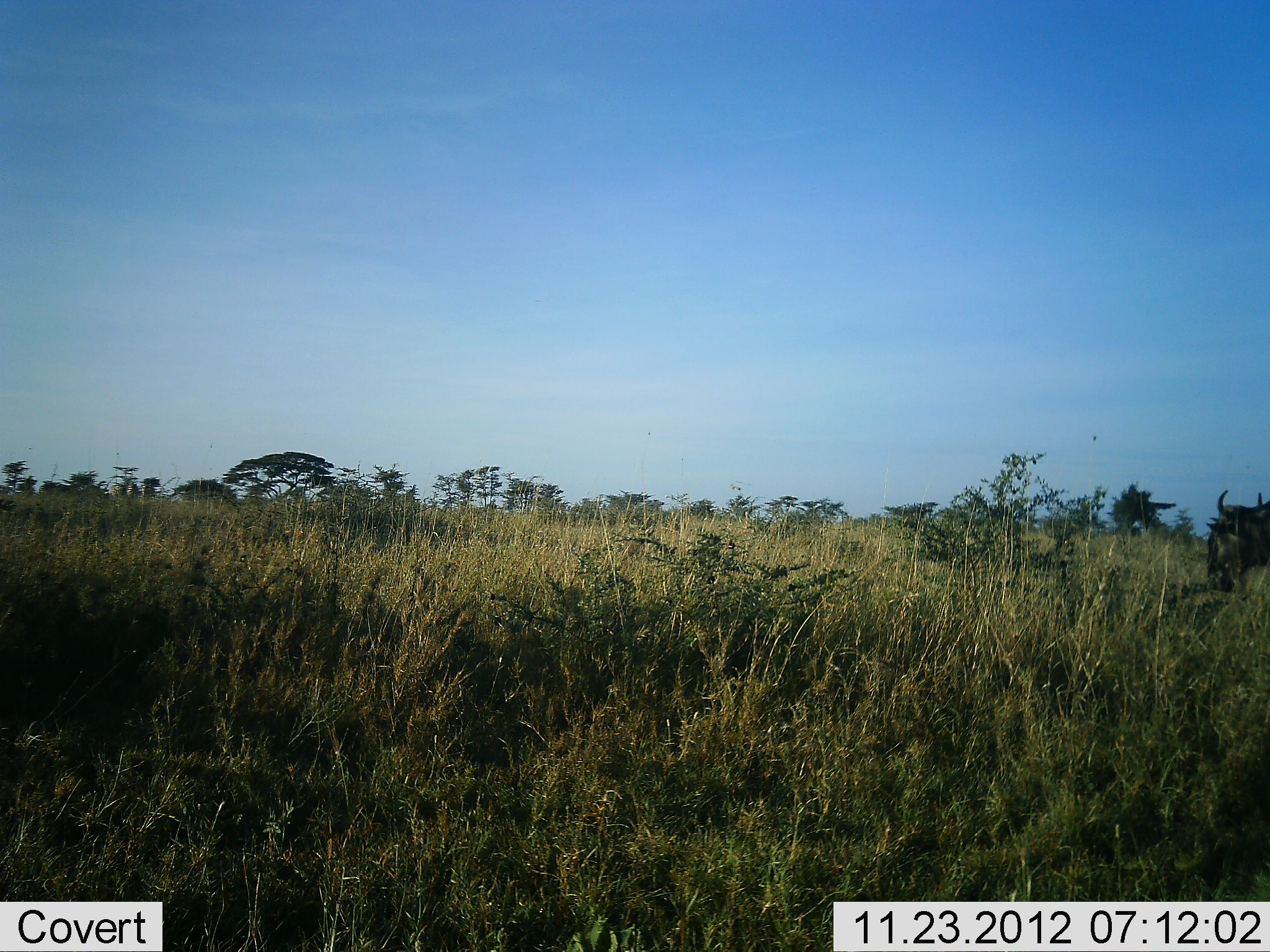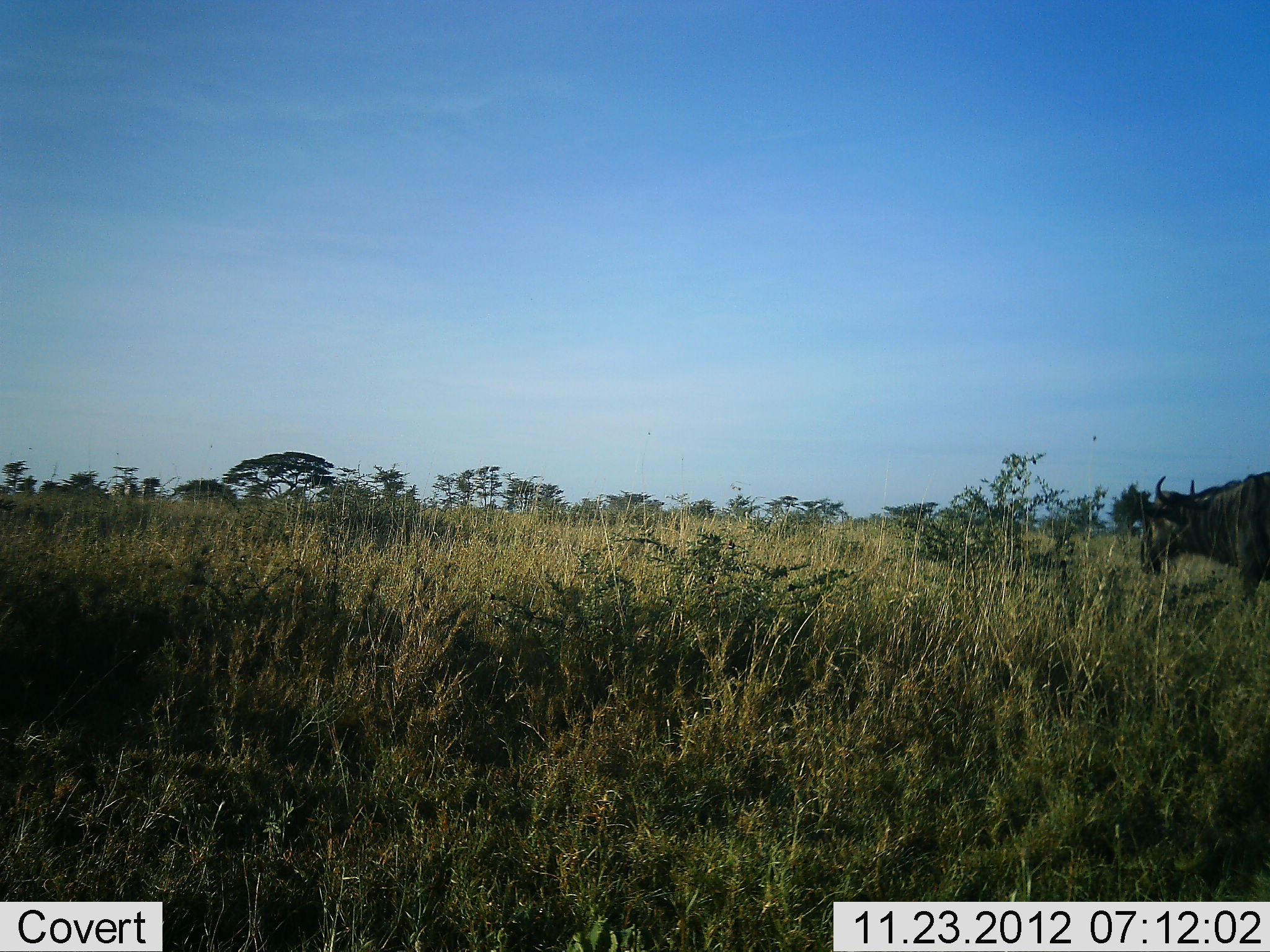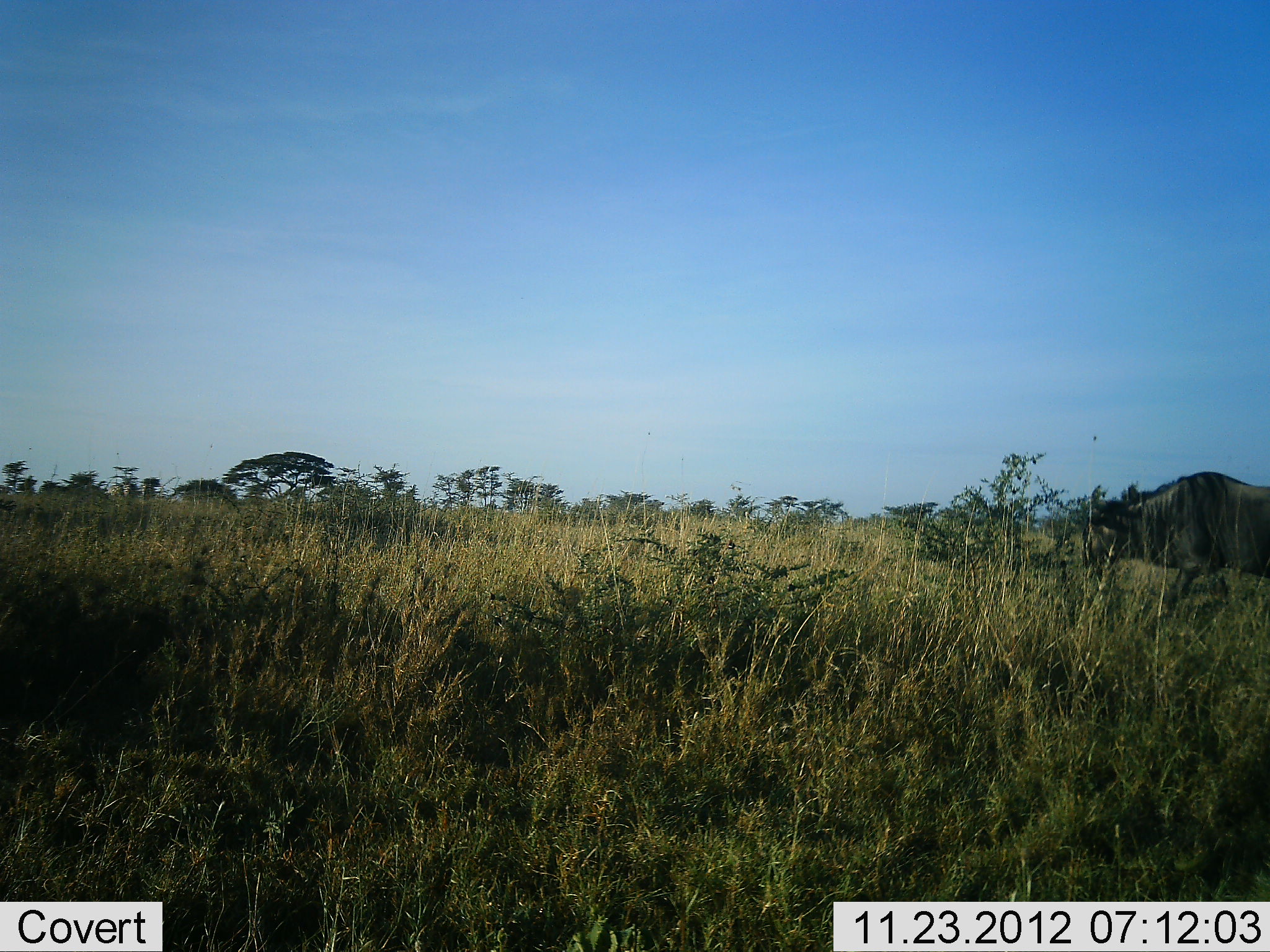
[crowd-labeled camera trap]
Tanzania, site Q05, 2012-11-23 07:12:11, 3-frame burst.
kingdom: Animalia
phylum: Chordata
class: Mammalia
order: Artiodactyla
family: Bovidae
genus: Connochaetes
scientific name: Connochaetes taurinus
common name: blue wildebeest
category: wildebeest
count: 1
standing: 9%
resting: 0%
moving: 91%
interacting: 0%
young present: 0%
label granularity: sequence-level